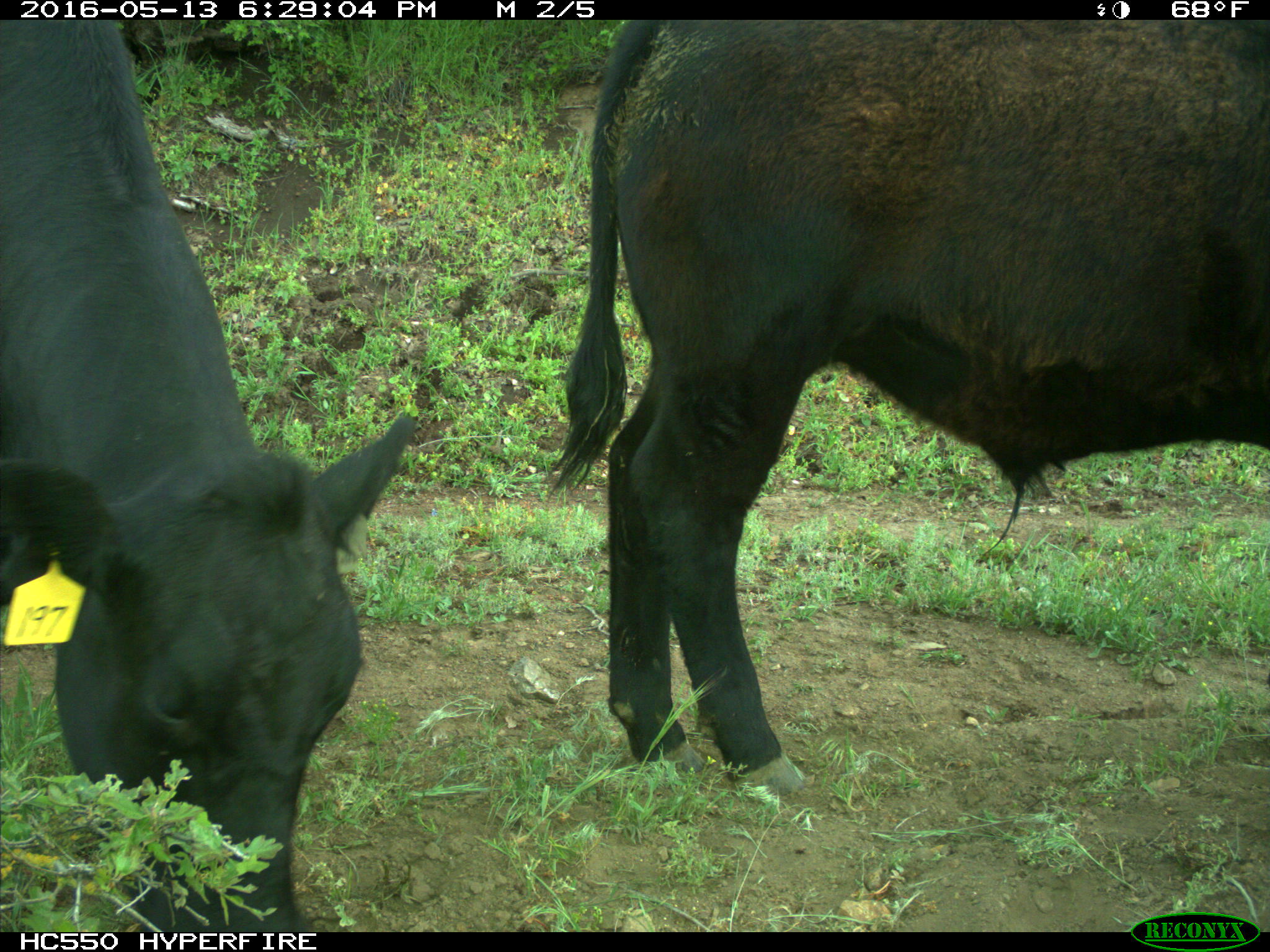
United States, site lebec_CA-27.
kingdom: Animalia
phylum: Chordata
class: Mammalia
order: Artiodactyla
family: Bovidae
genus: Bos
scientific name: Bos taurus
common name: domestic cow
Bos taurus (domestic cow).